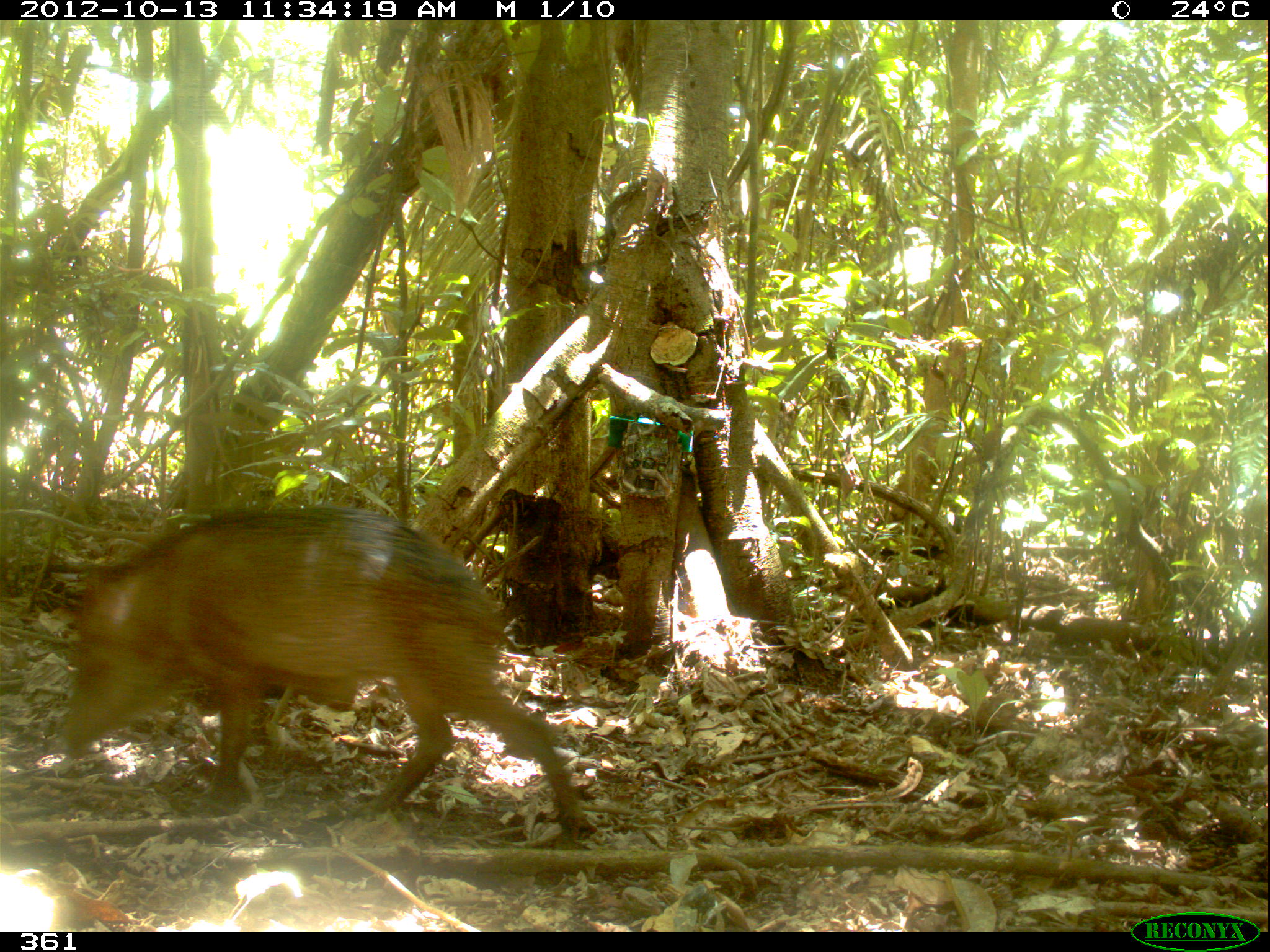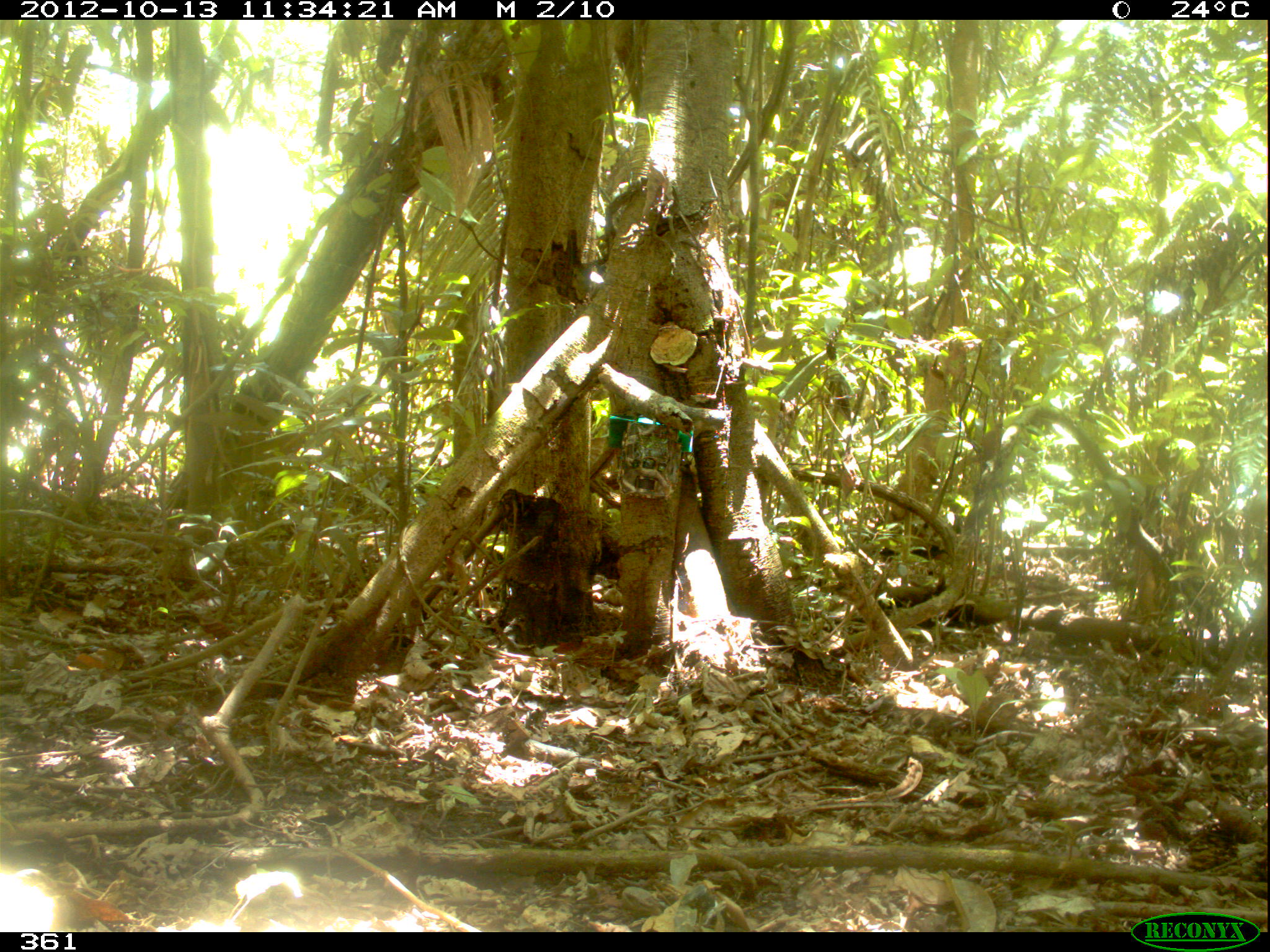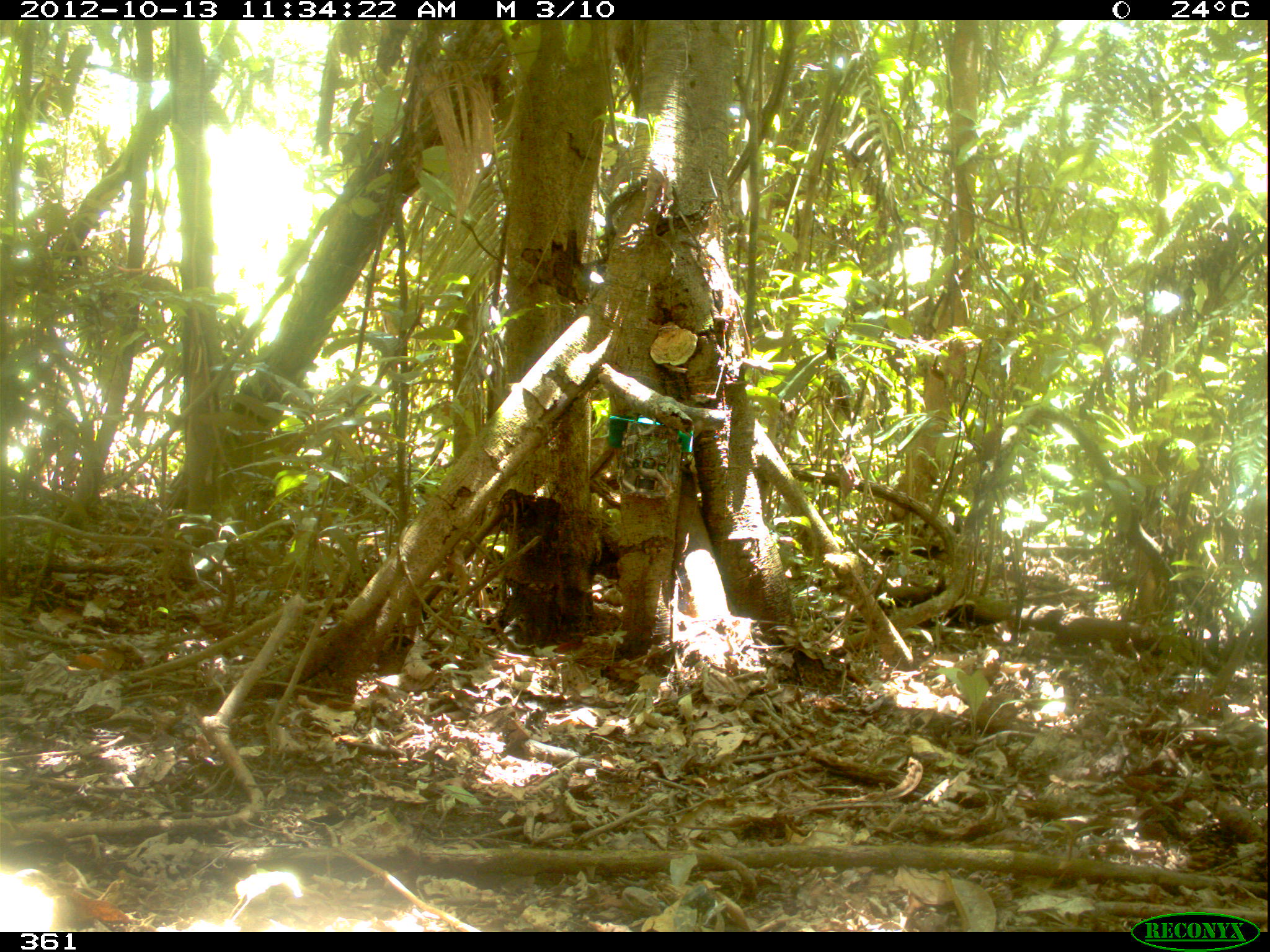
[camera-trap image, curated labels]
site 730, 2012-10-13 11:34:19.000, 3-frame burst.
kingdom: Animalia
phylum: Chordata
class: Mammalia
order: Artiodactyla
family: Tayassuidae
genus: Tayassu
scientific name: Tayassu pecari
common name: white-lipped peccary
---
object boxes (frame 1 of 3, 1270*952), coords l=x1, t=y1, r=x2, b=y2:
tayassu pecari: l=54, t=504, r=585, b=852